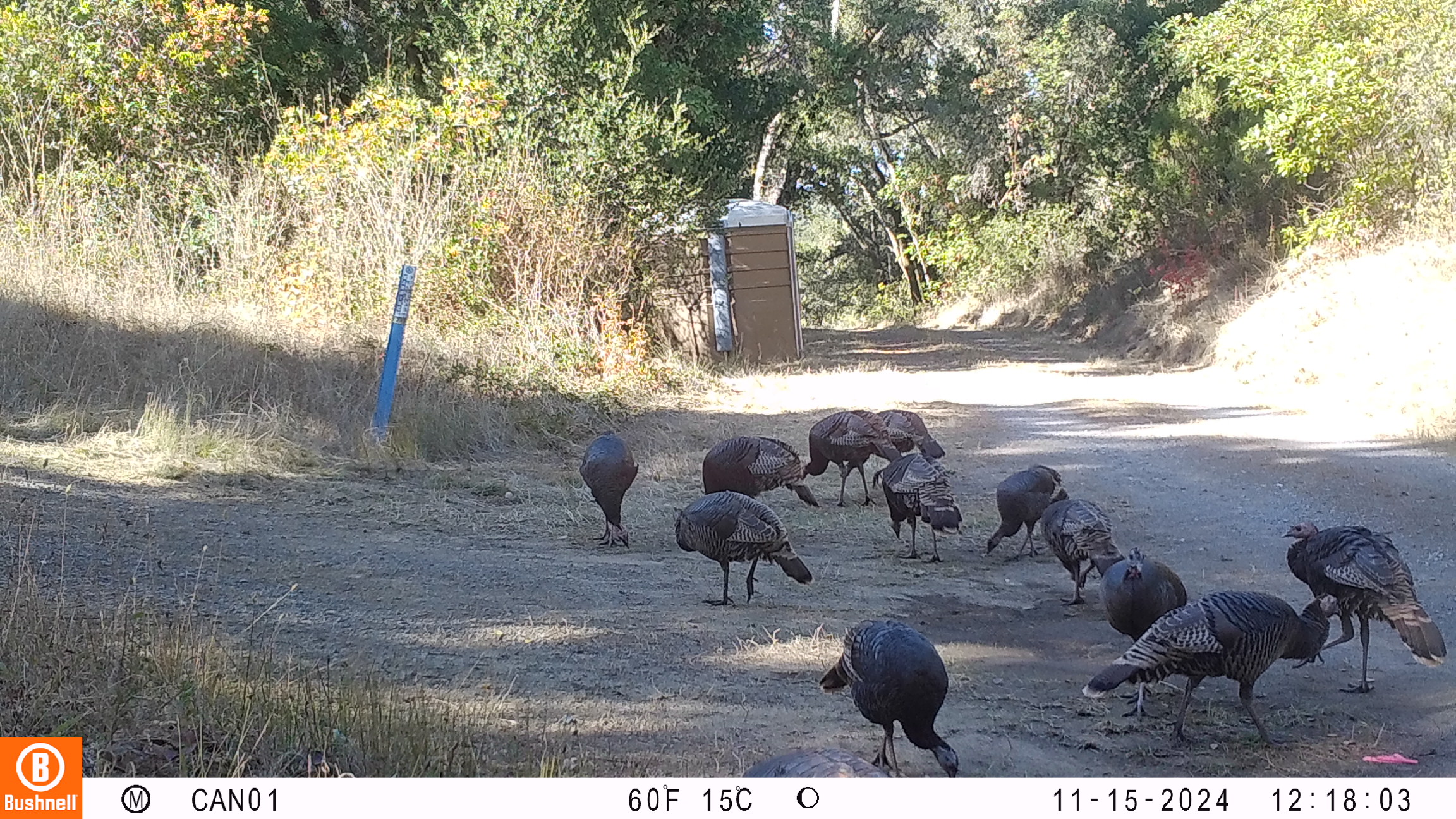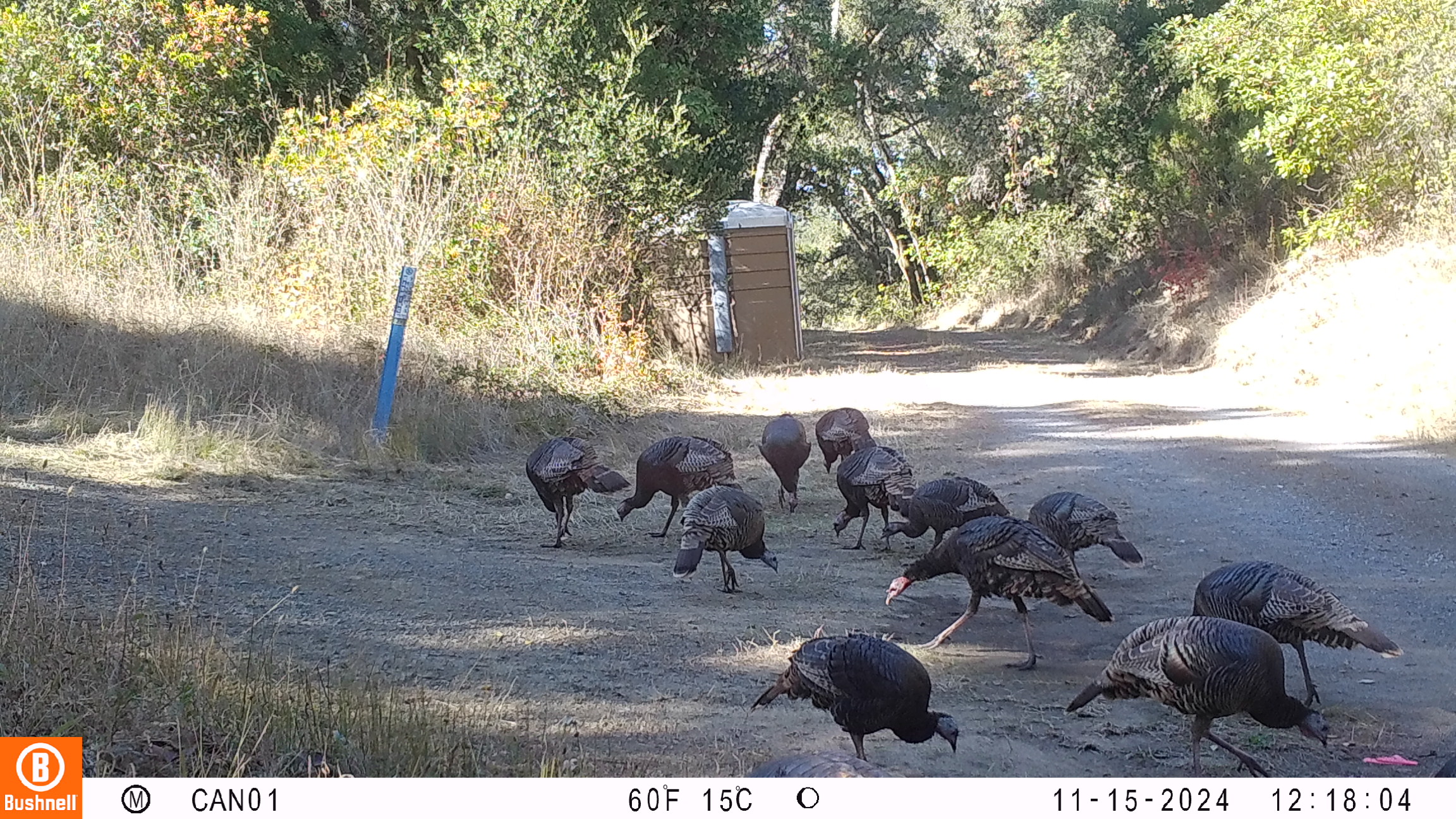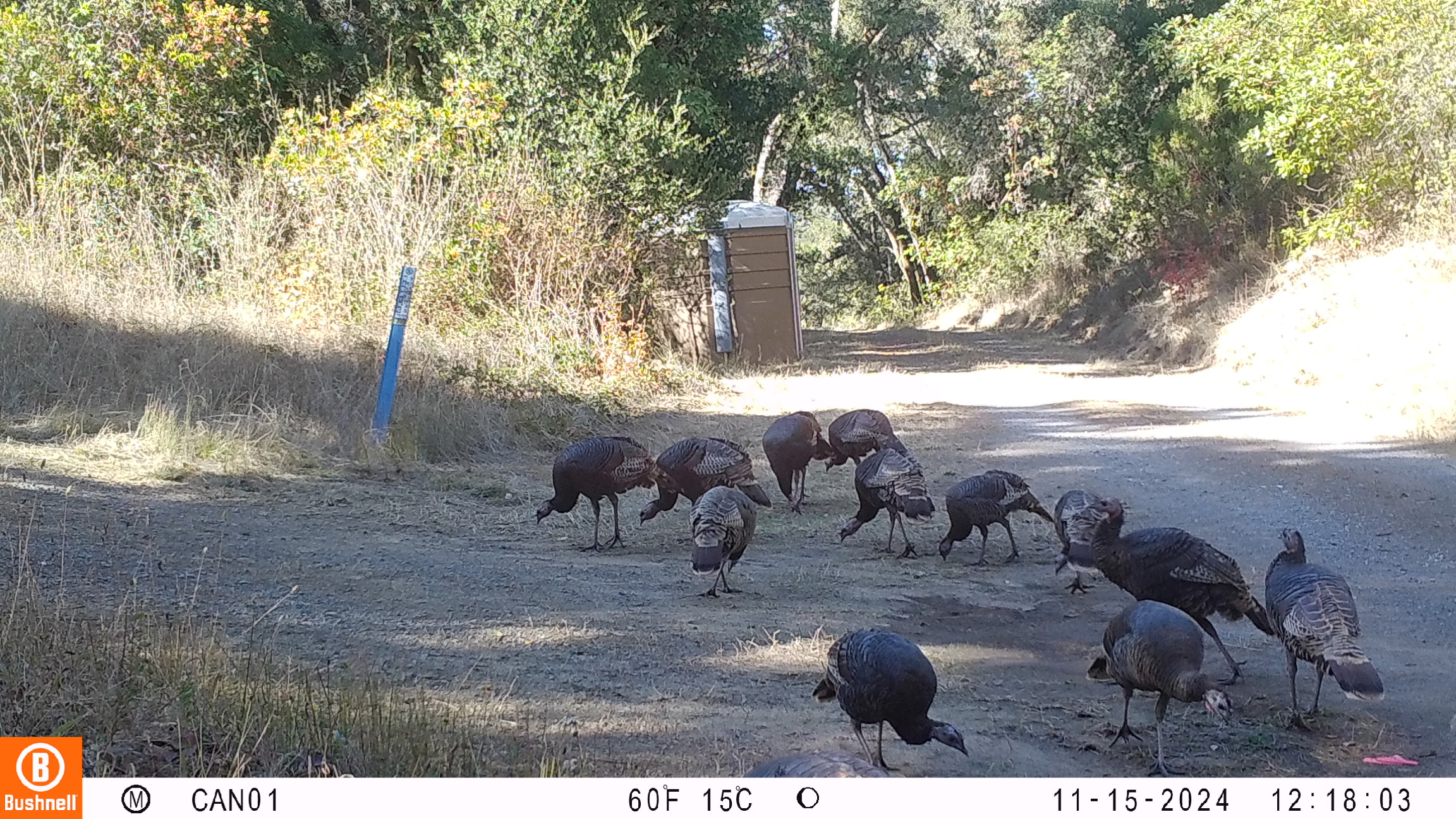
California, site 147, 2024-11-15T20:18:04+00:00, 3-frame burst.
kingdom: Animalia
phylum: Chordata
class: Aves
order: Galliformes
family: Phasianidae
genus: Meleagris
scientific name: Meleagris gallopavo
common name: turkey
Turkey (Meleagris gallopavo).